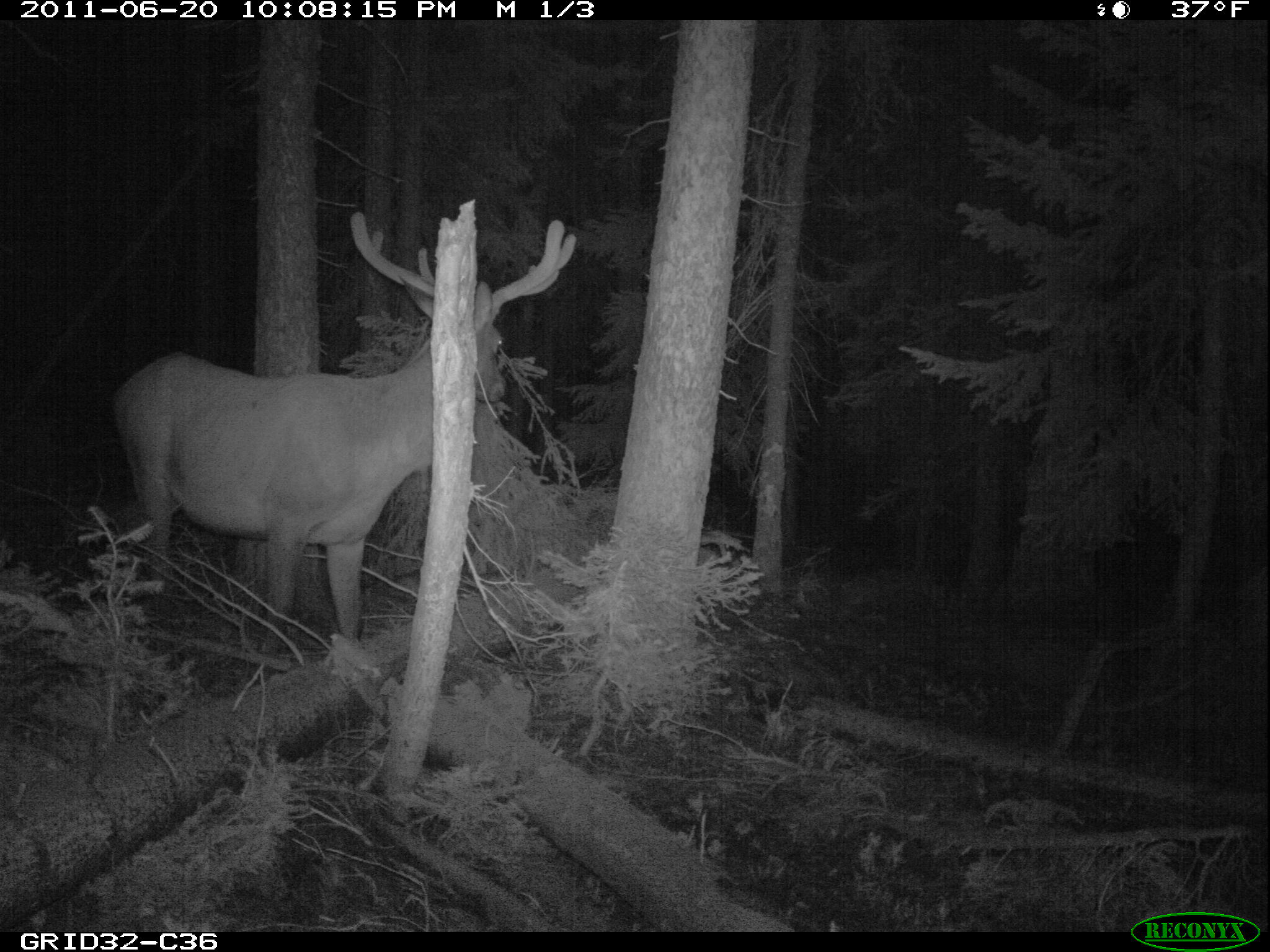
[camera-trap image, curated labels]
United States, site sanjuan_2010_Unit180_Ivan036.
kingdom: Animalia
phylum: Chordata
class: Mammalia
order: Artiodactyla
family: Cervidae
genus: Cervus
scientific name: Cervus elaphus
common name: red deer